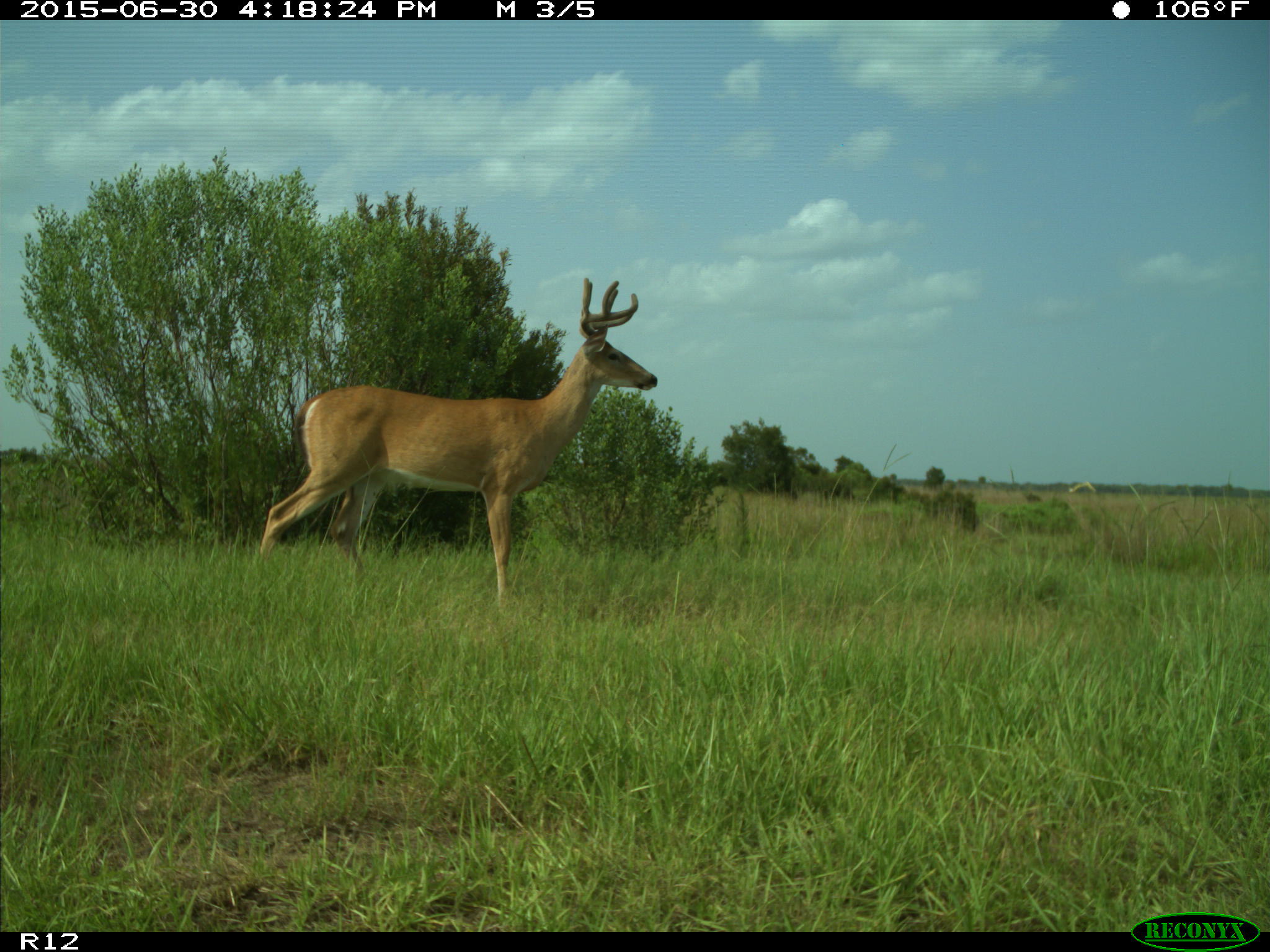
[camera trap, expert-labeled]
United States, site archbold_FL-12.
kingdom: Animalia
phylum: Chordata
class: Mammalia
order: Artiodactyla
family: Cervidae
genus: Odocoileus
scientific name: Odocoileus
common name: deer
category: unidentified deer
Unidentified deer (deer) (Odocoileus).